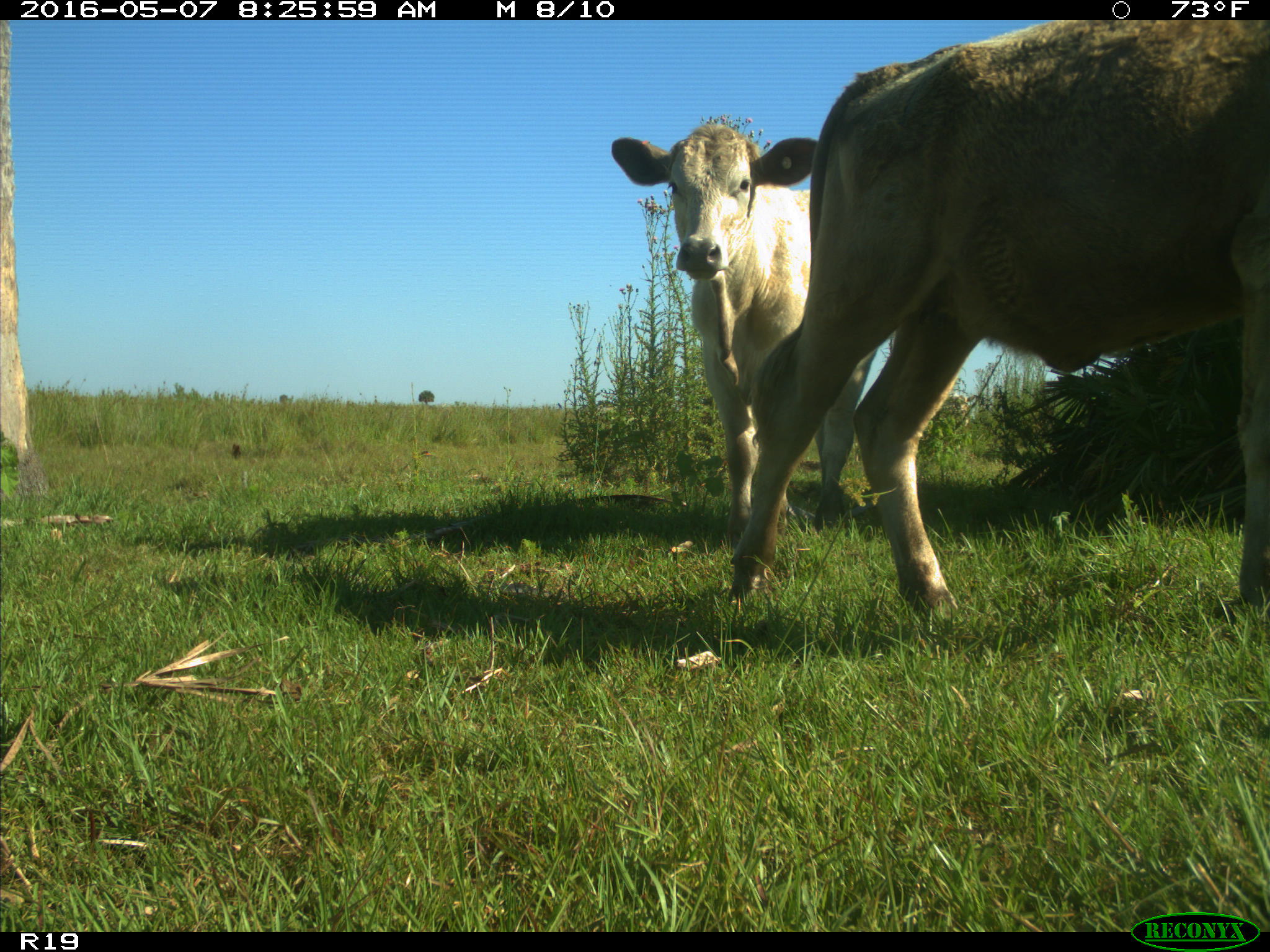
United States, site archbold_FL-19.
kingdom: Animalia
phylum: Chordata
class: Mammalia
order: Artiodactyla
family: Bovidae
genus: Bos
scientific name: Bos taurus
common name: domestic cow